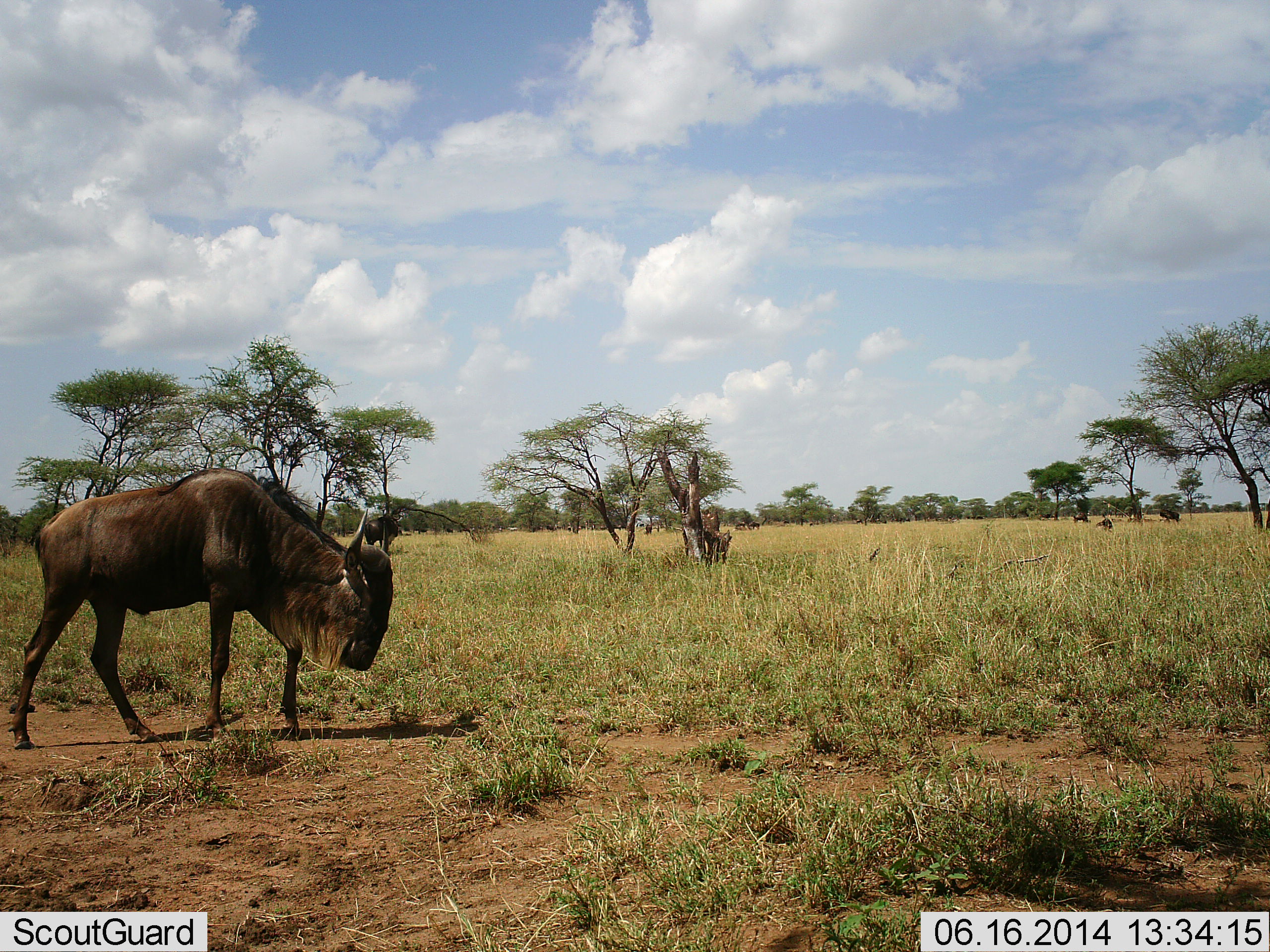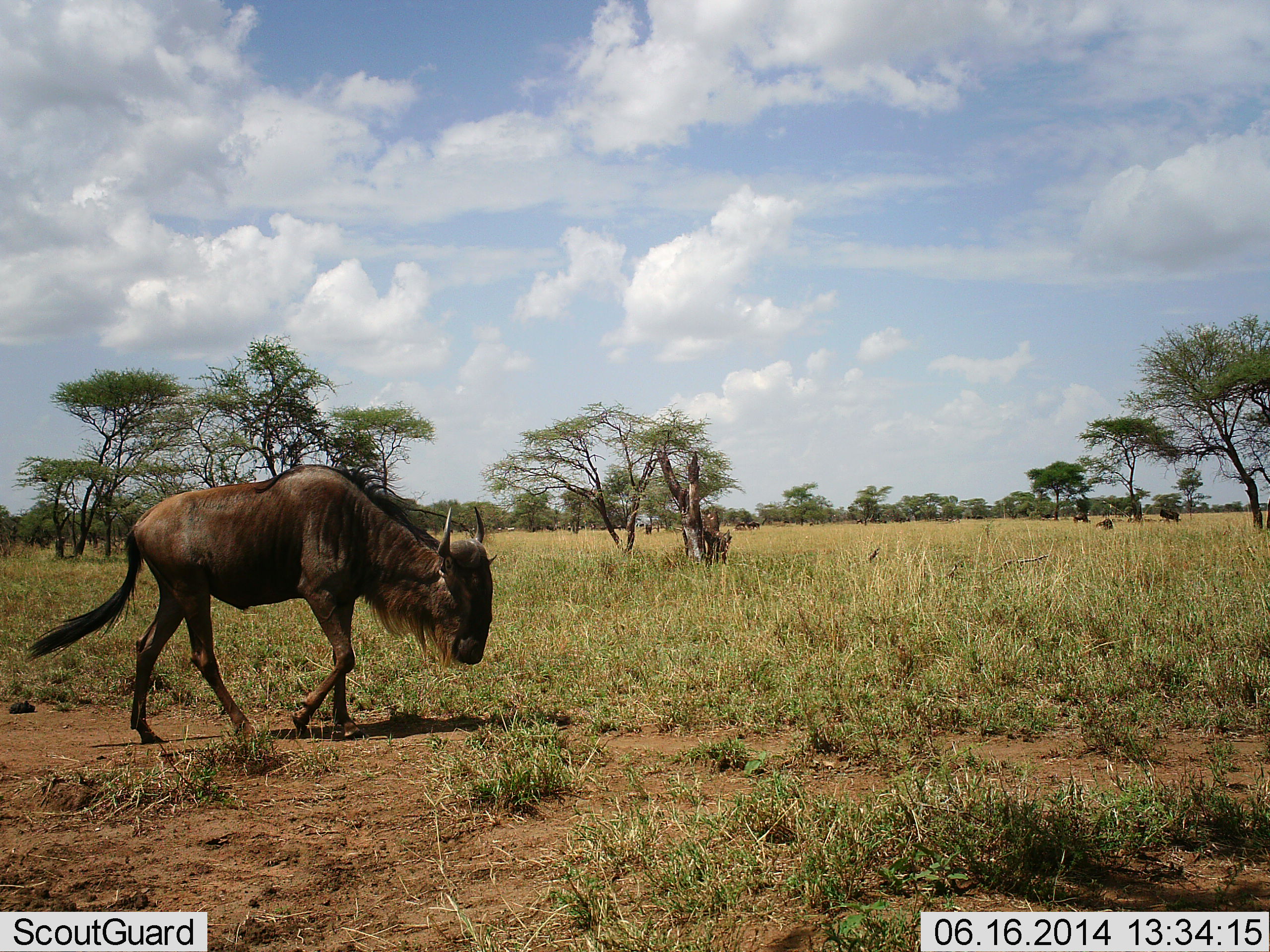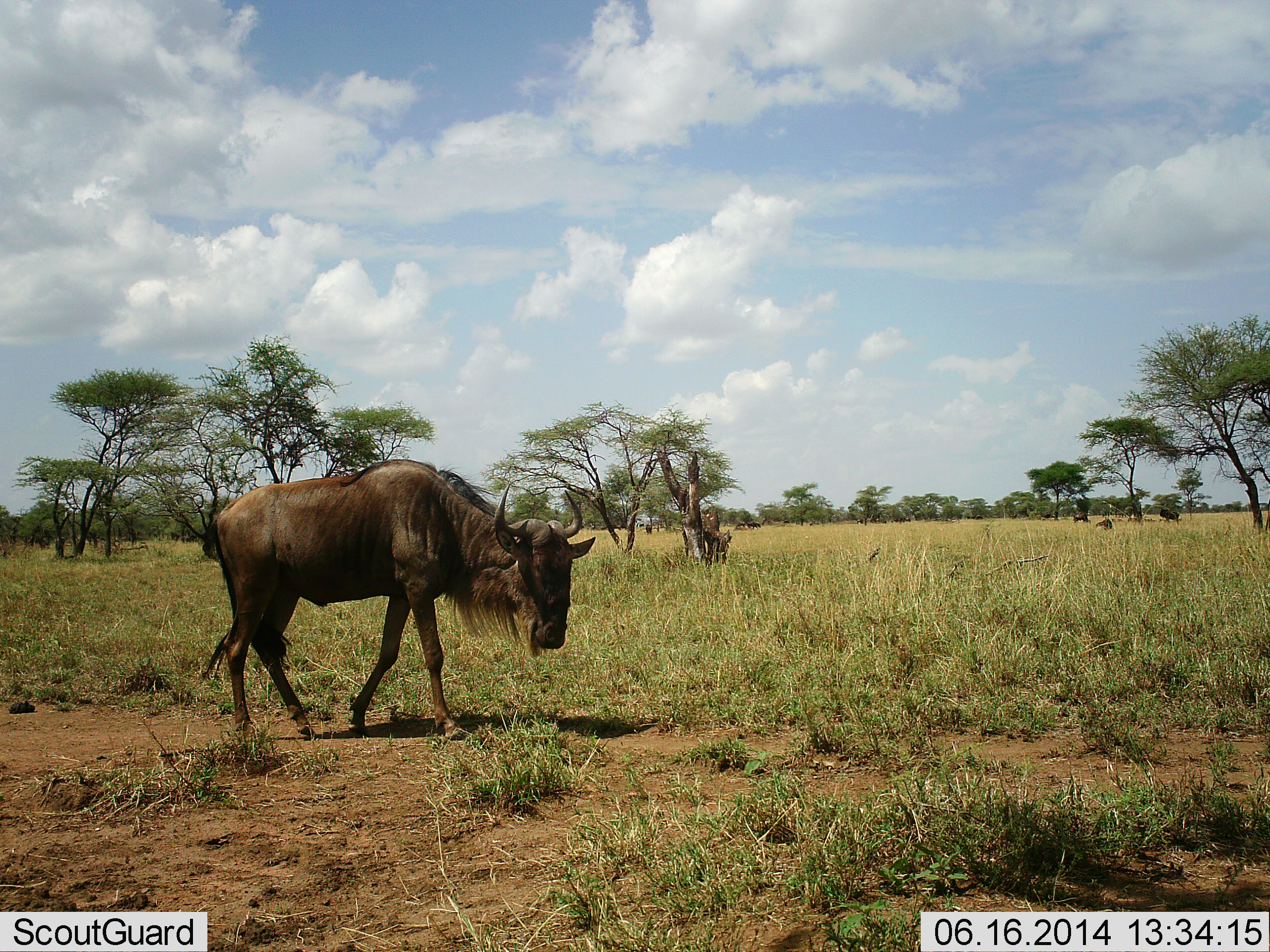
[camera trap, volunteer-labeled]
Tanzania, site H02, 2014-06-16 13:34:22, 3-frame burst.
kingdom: Animalia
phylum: Chordata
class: Mammalia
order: Artiodactyla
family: Bovidae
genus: Connochaetes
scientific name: Connochaetes taurinus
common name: blue wildebeest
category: wildebeest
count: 1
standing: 10%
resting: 10%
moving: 90%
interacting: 0%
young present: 0%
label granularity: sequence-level